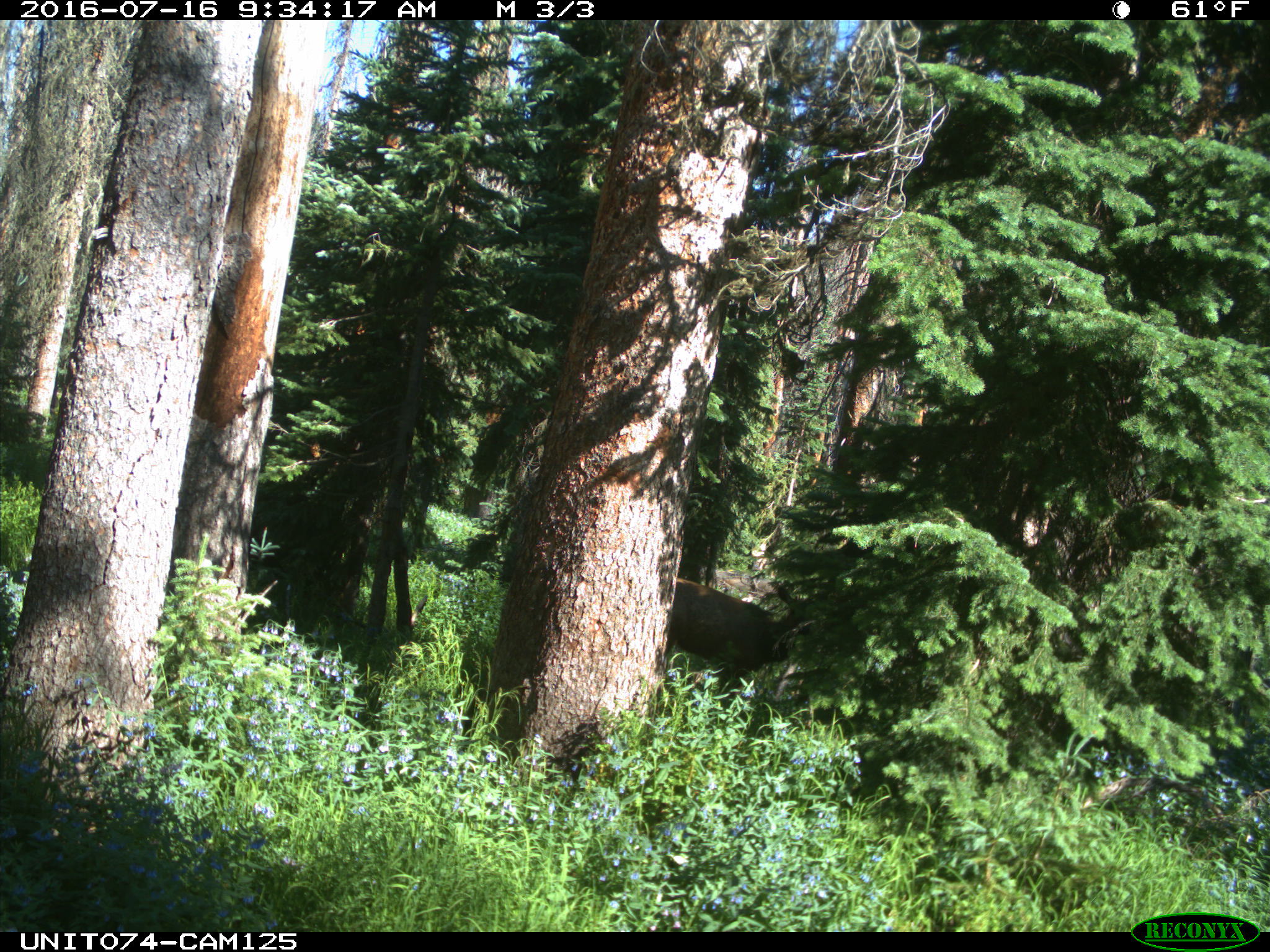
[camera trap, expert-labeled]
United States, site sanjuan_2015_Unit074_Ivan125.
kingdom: Animalia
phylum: Chordata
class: Mammalia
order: Artiodactyla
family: Cervidae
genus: Cervus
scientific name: Cervus elaphus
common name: red deer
Cervus elaphus (red deer).